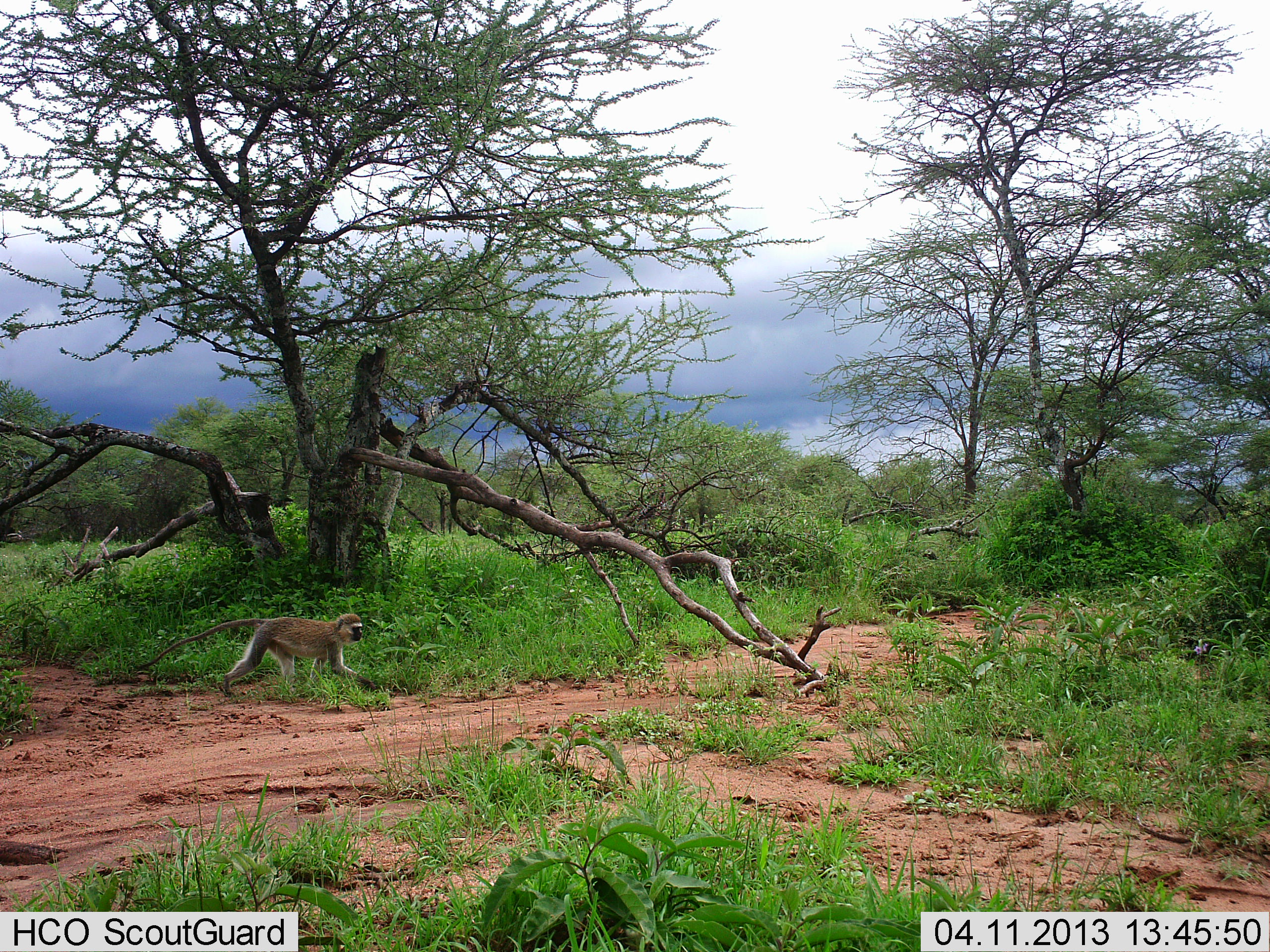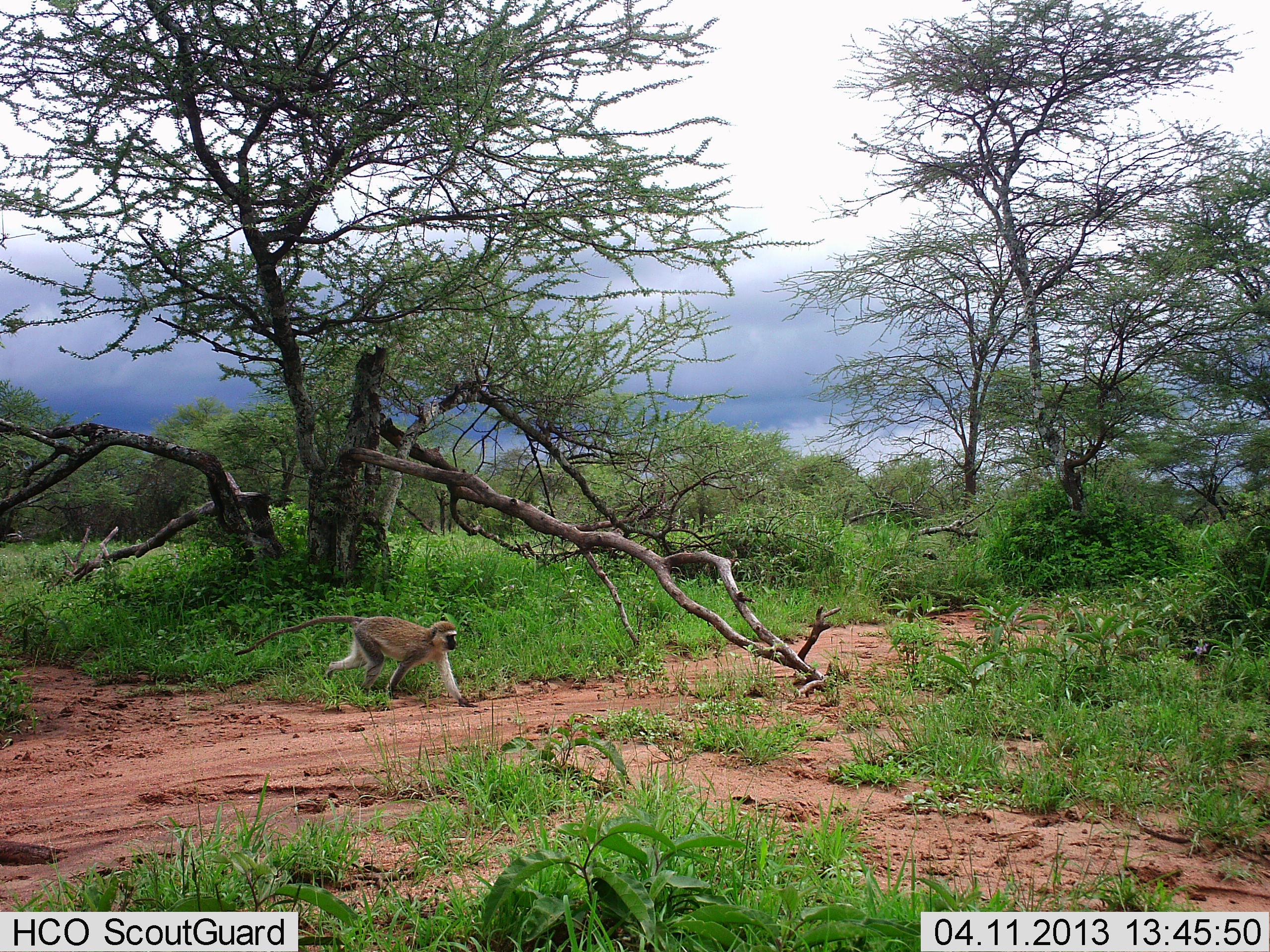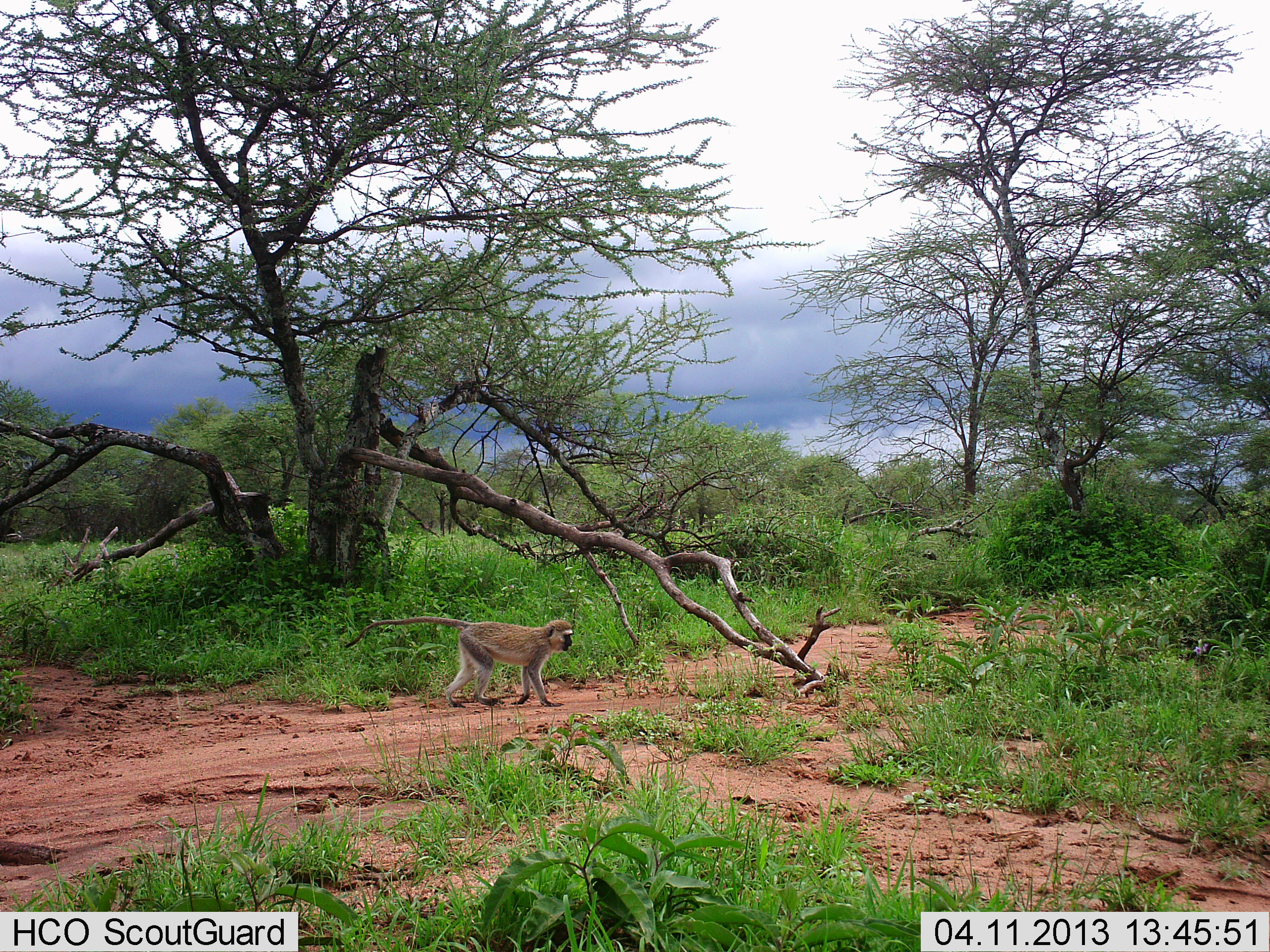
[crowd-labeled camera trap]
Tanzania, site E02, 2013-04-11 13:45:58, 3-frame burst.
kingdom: Animalia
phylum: Chordata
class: Mammalia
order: Primates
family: Cercopithecidae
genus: Chlorocebus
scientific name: Chlorocebus pygerythrus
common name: vervet monkey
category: monkeyvervet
Monkeyvervet (vervet monkey) (Chlorocebus pygerythrus), count 1. Behavior (volunteer vote fractions): standing 0%, resting 0%, moving 100%, interacting 0%. Young present (vote fraction): 0%. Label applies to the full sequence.